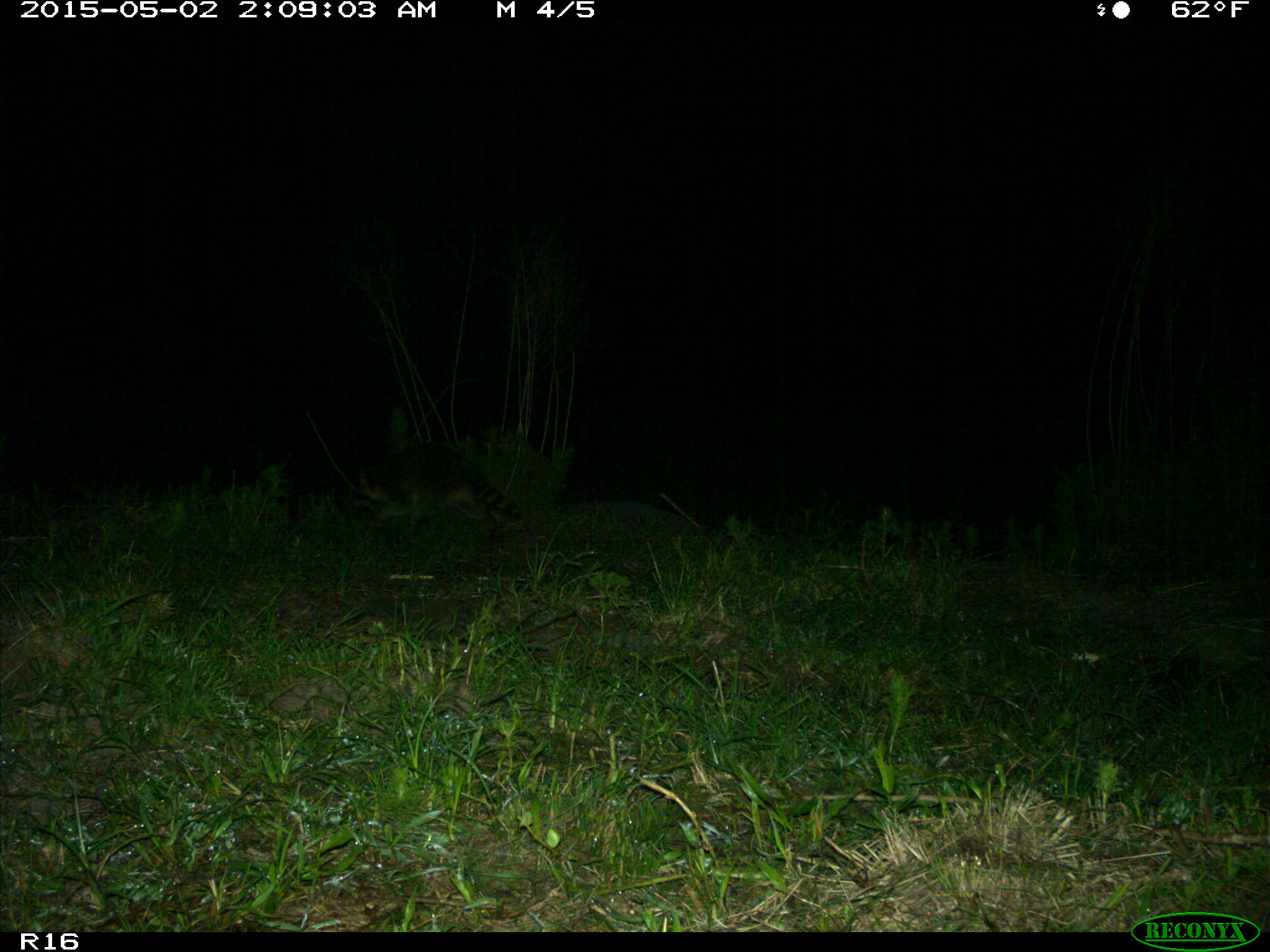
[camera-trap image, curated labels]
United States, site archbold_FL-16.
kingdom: Animalia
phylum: Chordata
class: Mammalia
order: Carnivora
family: Procyonidae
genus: Procyon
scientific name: Procyon lotor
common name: common raccoon